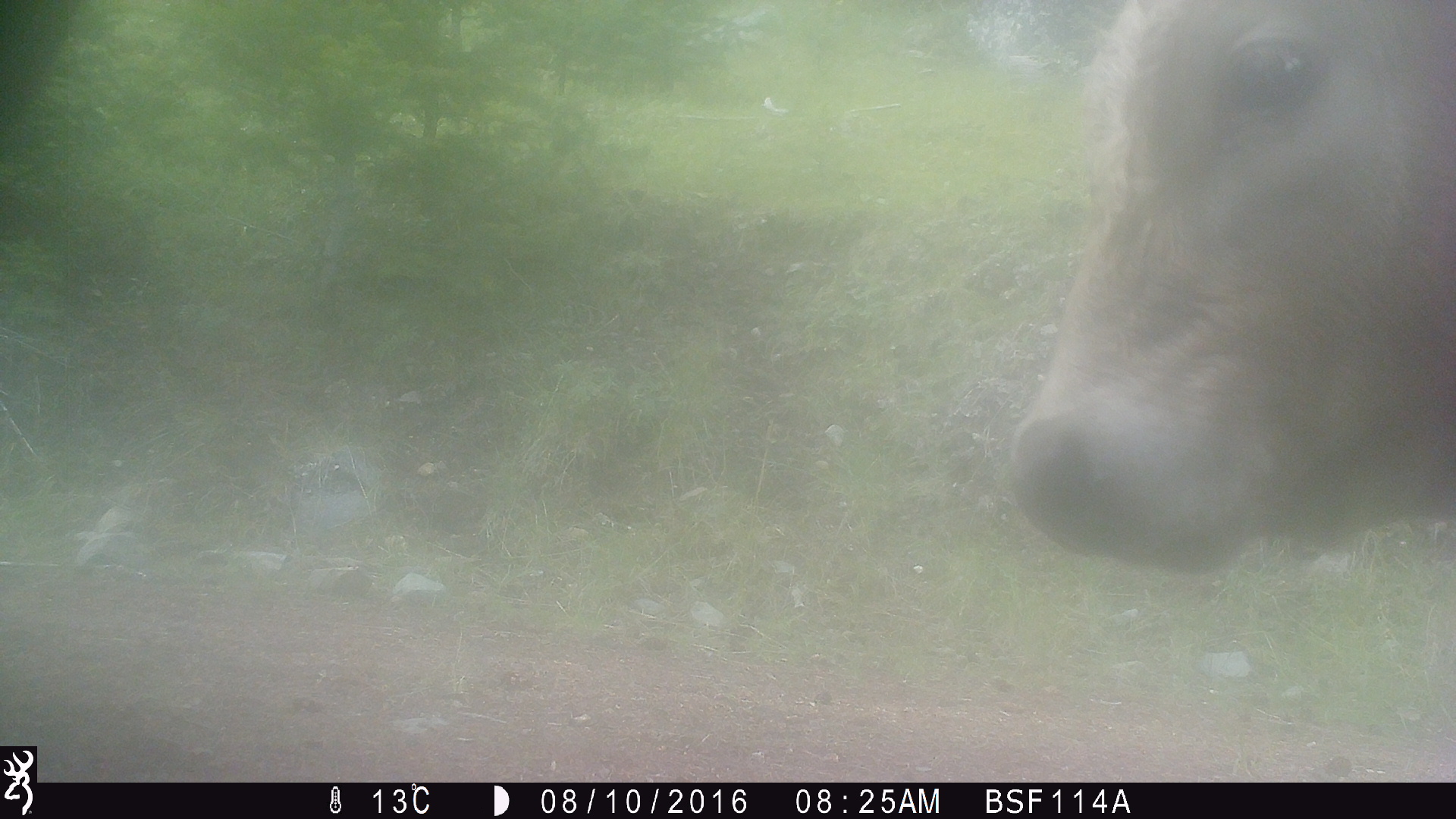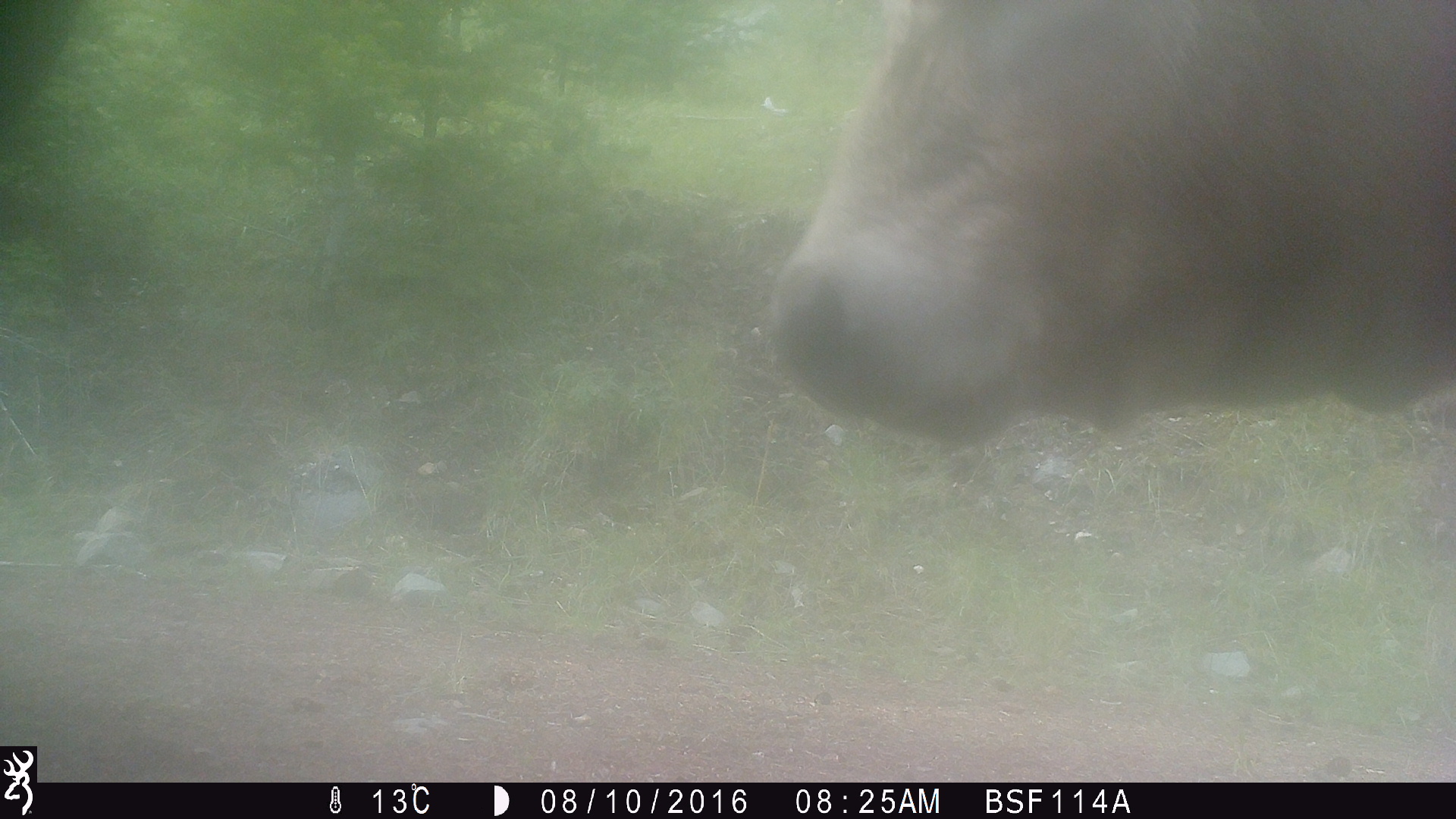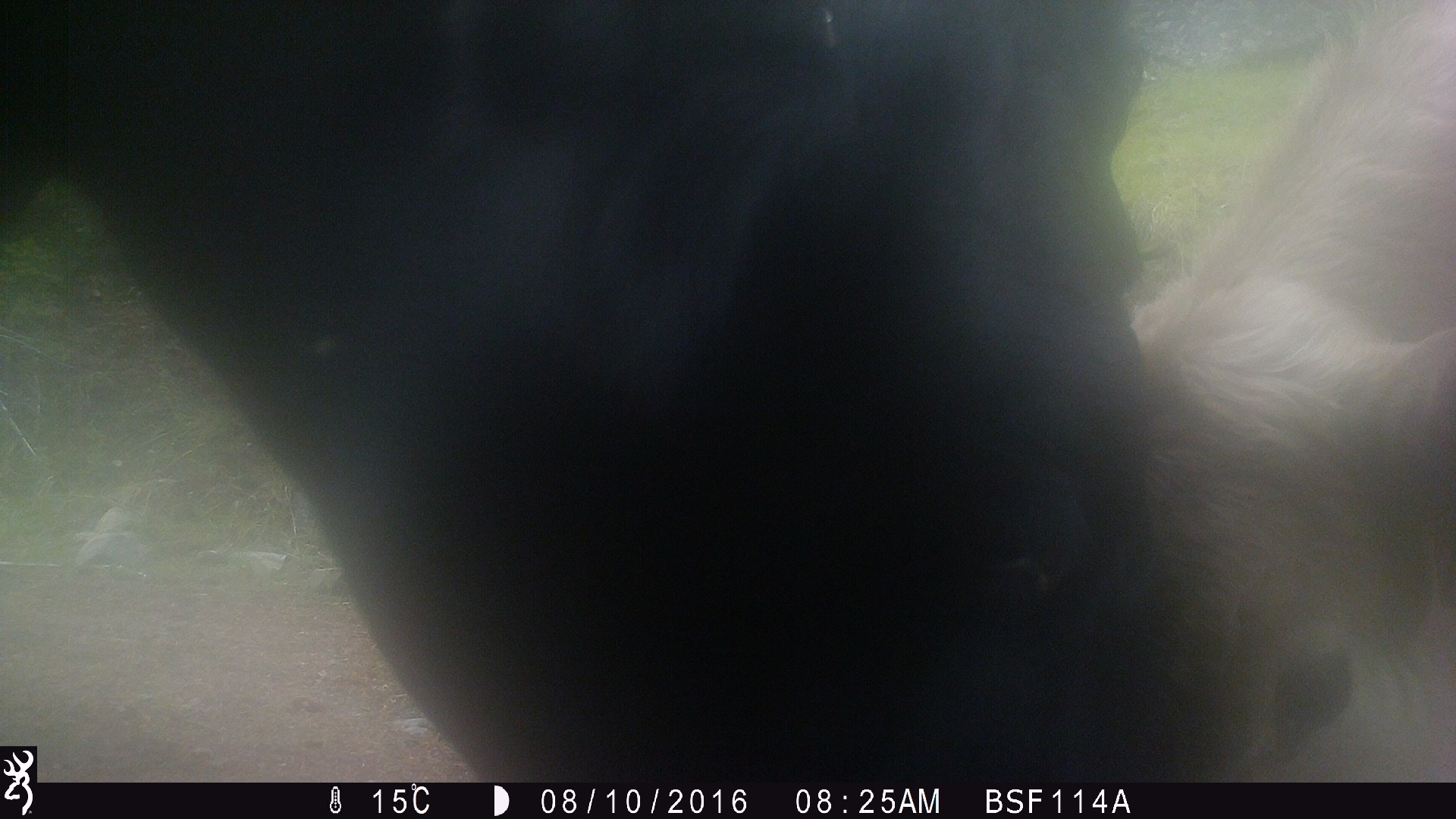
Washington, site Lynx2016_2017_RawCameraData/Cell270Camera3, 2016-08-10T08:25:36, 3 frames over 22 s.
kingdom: Animalia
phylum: Chordata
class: Mammalia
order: Artiodactyla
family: Bovidae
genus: Bos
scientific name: Bos taurus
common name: domestic cattle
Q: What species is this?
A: Domestic cattle (Bos taurus).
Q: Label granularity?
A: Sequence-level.